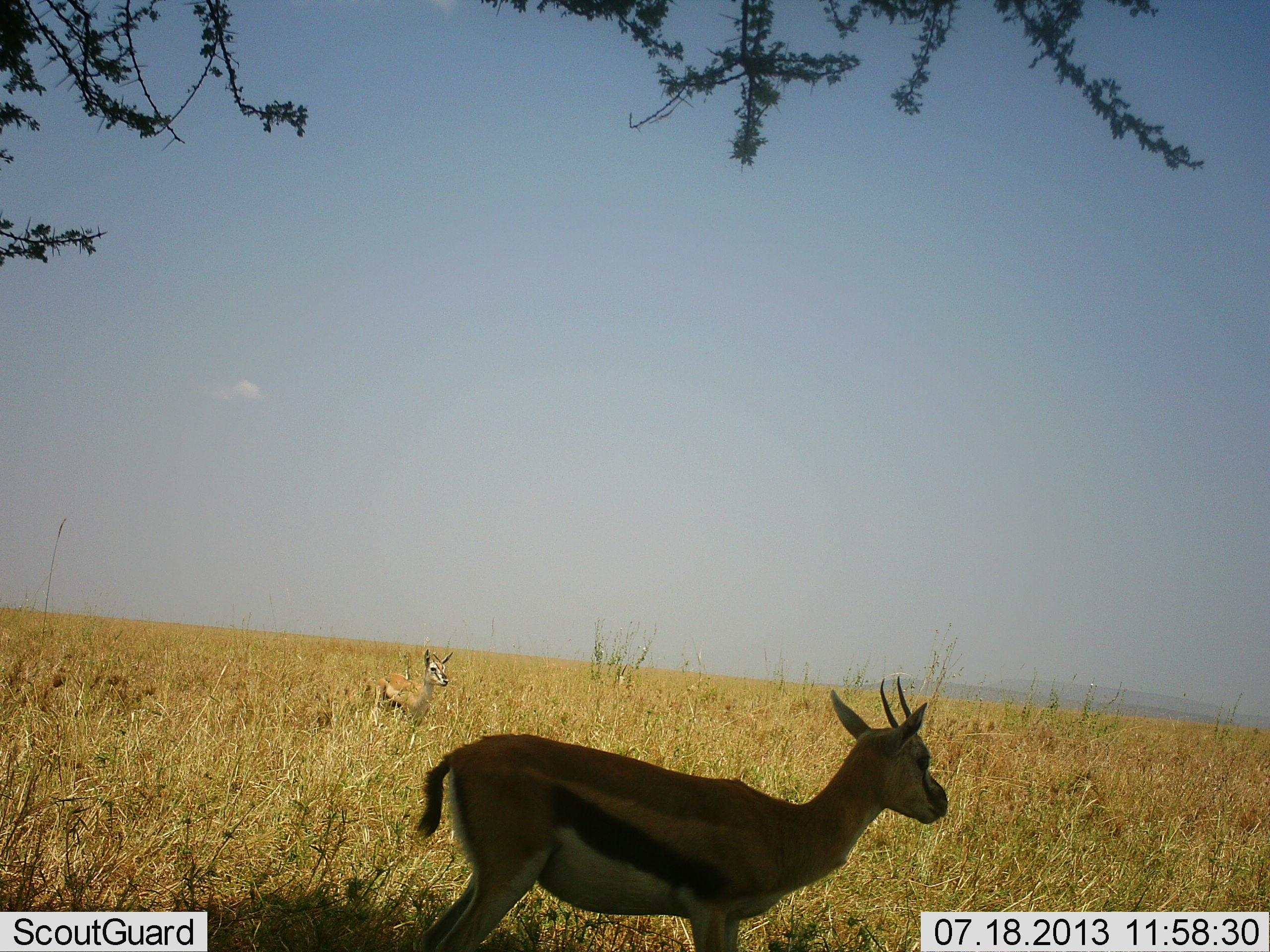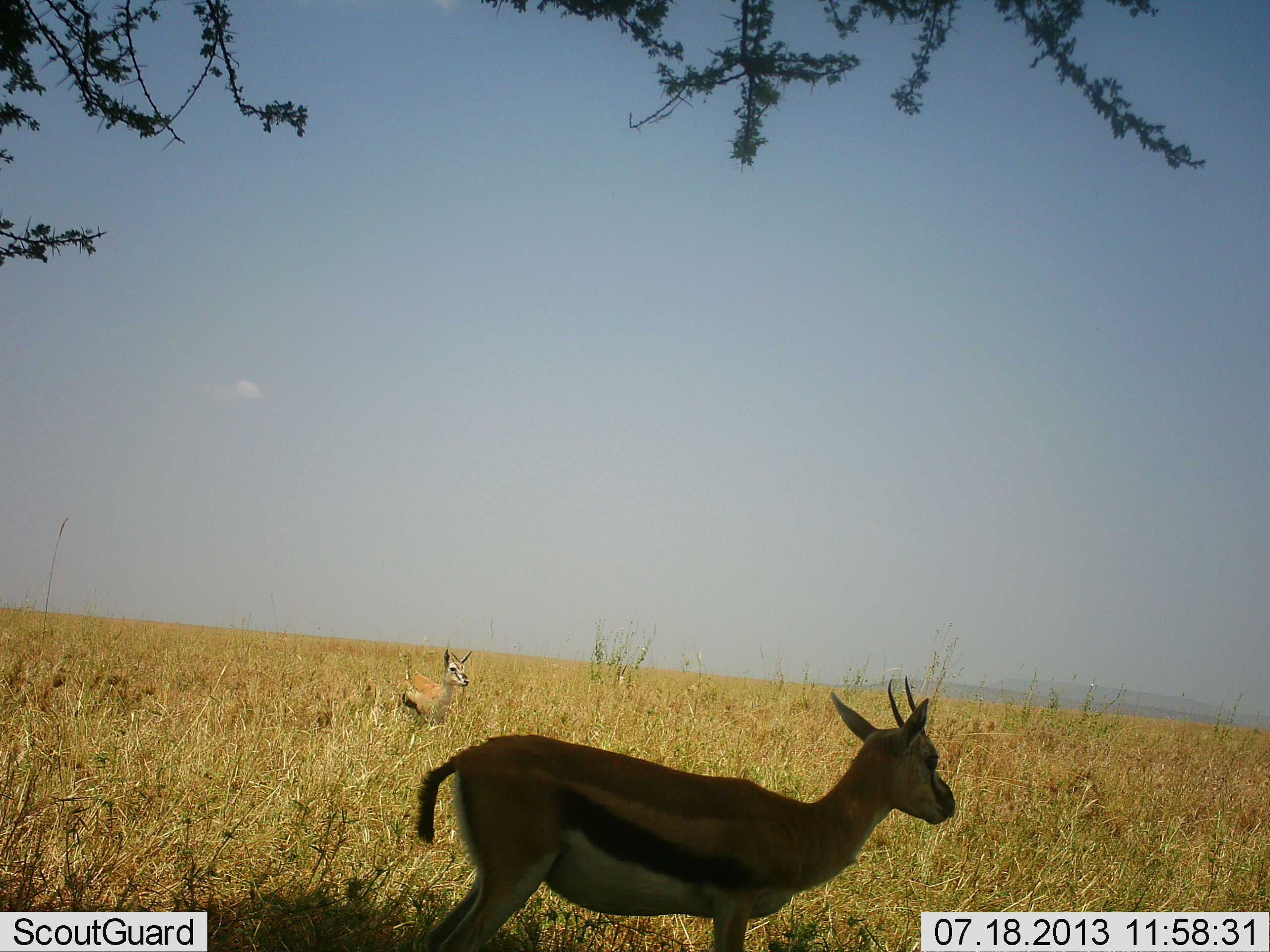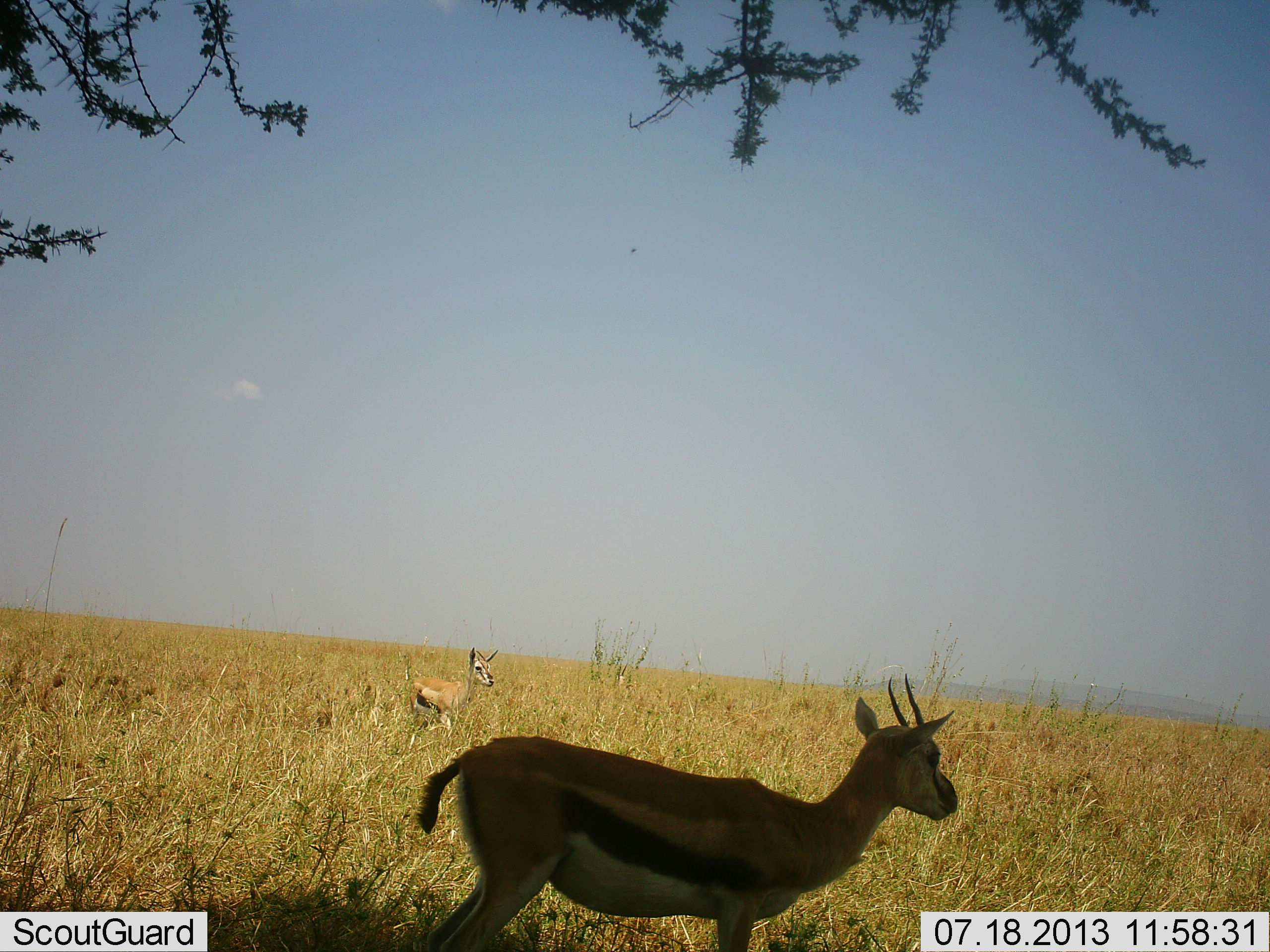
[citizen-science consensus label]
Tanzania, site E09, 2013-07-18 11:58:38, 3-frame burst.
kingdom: Animalia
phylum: Chordata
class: Mammalia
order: Artiodactyla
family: Bovidae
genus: Eudorcas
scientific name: Eudorcas thomsonii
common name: thomson's gazelle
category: gazellethomsons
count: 2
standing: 70%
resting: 0%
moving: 70%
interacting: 0%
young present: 0%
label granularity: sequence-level